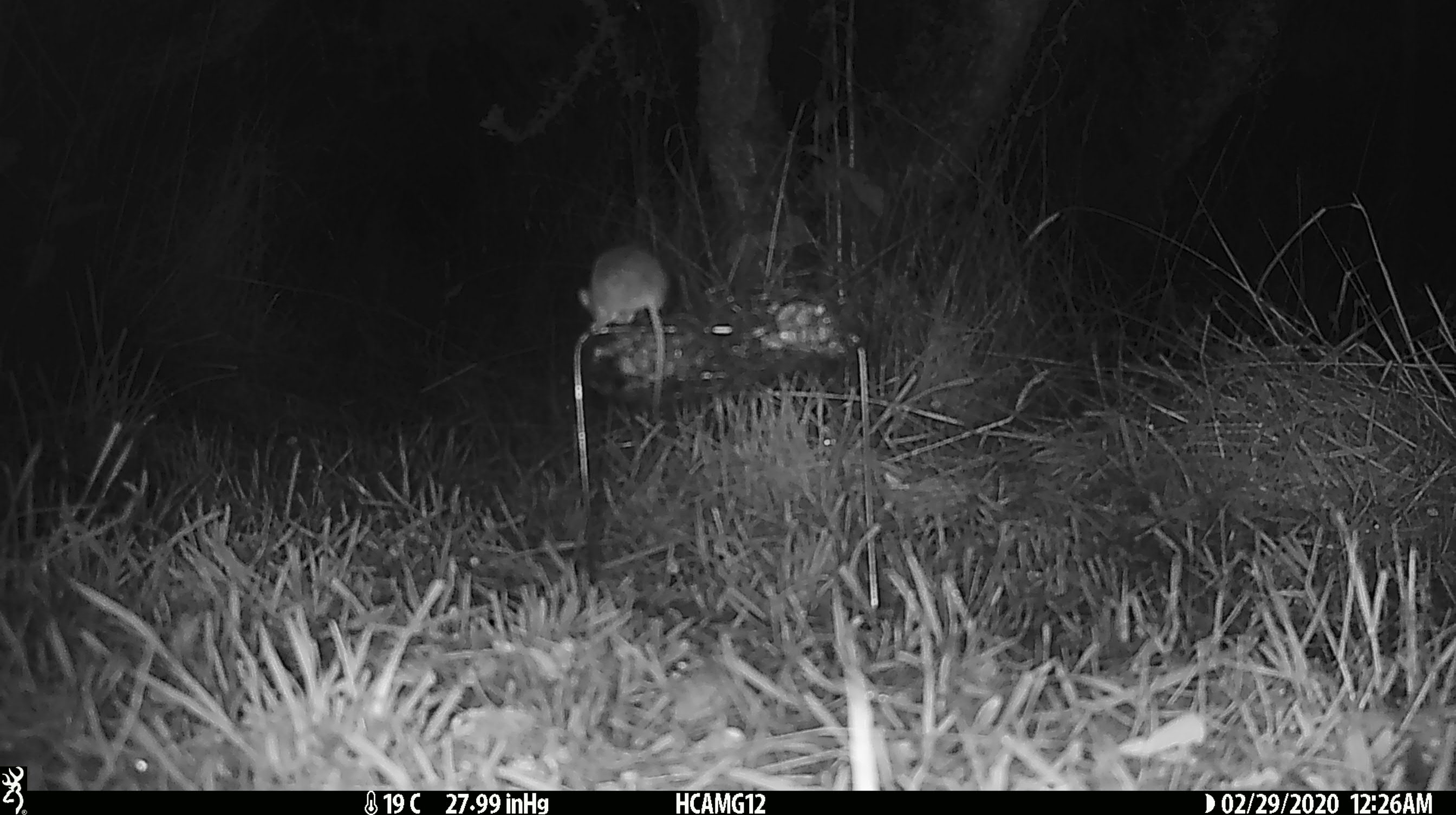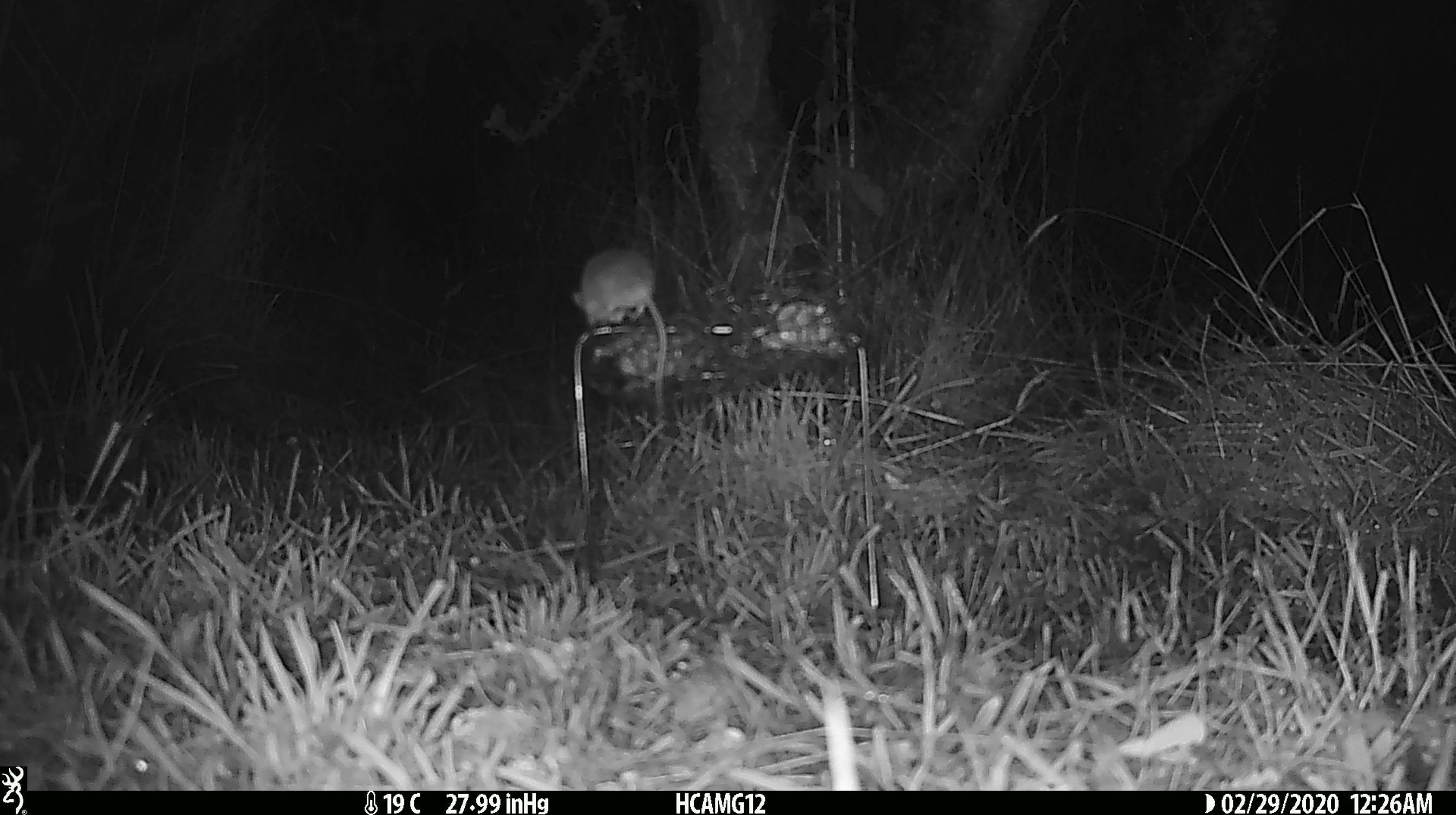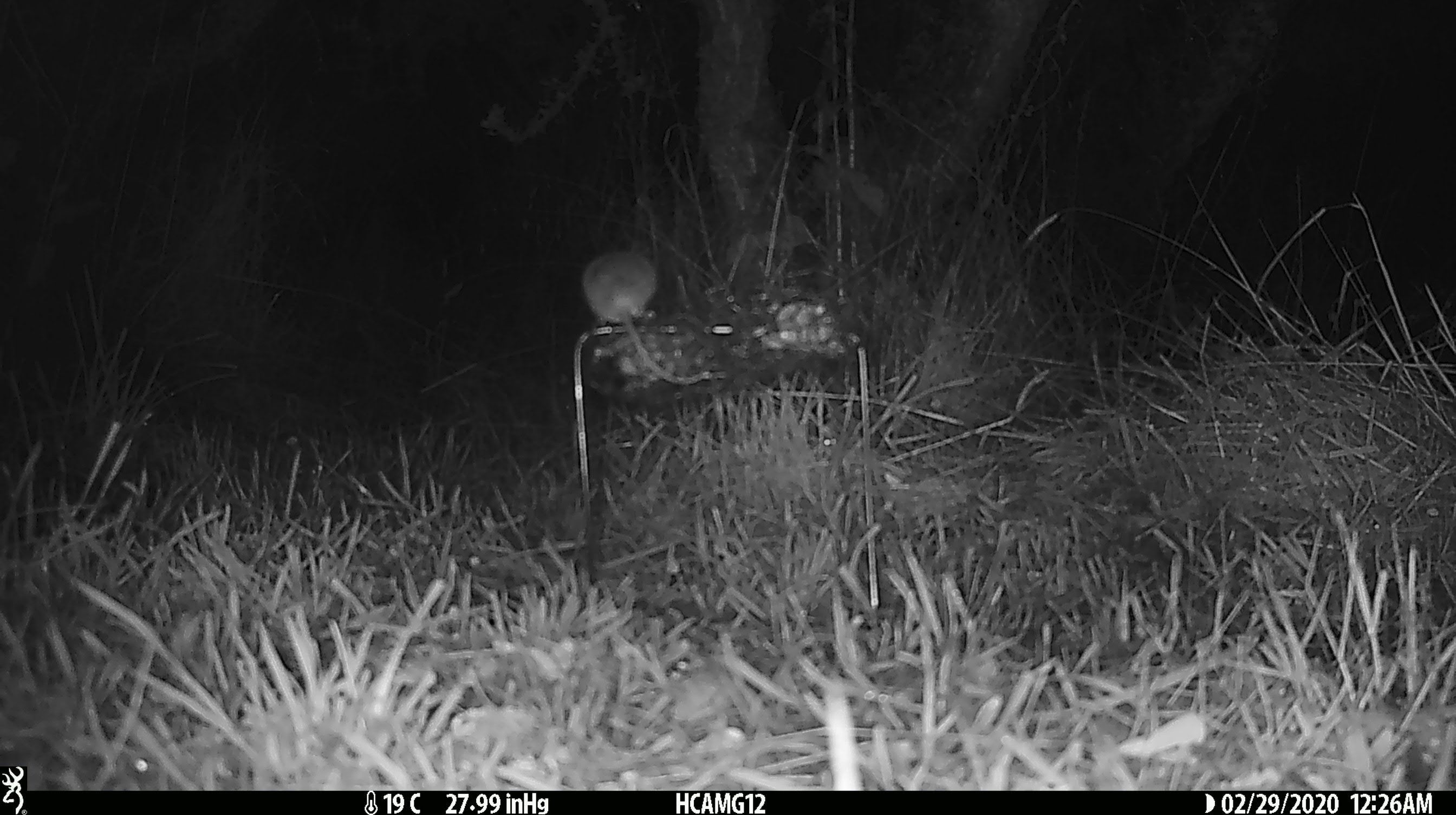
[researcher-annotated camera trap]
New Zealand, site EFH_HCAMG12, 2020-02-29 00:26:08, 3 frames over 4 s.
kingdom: Animalia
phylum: Chordata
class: Mammalia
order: Rodentia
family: Muridae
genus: Mus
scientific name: Mus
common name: mouse